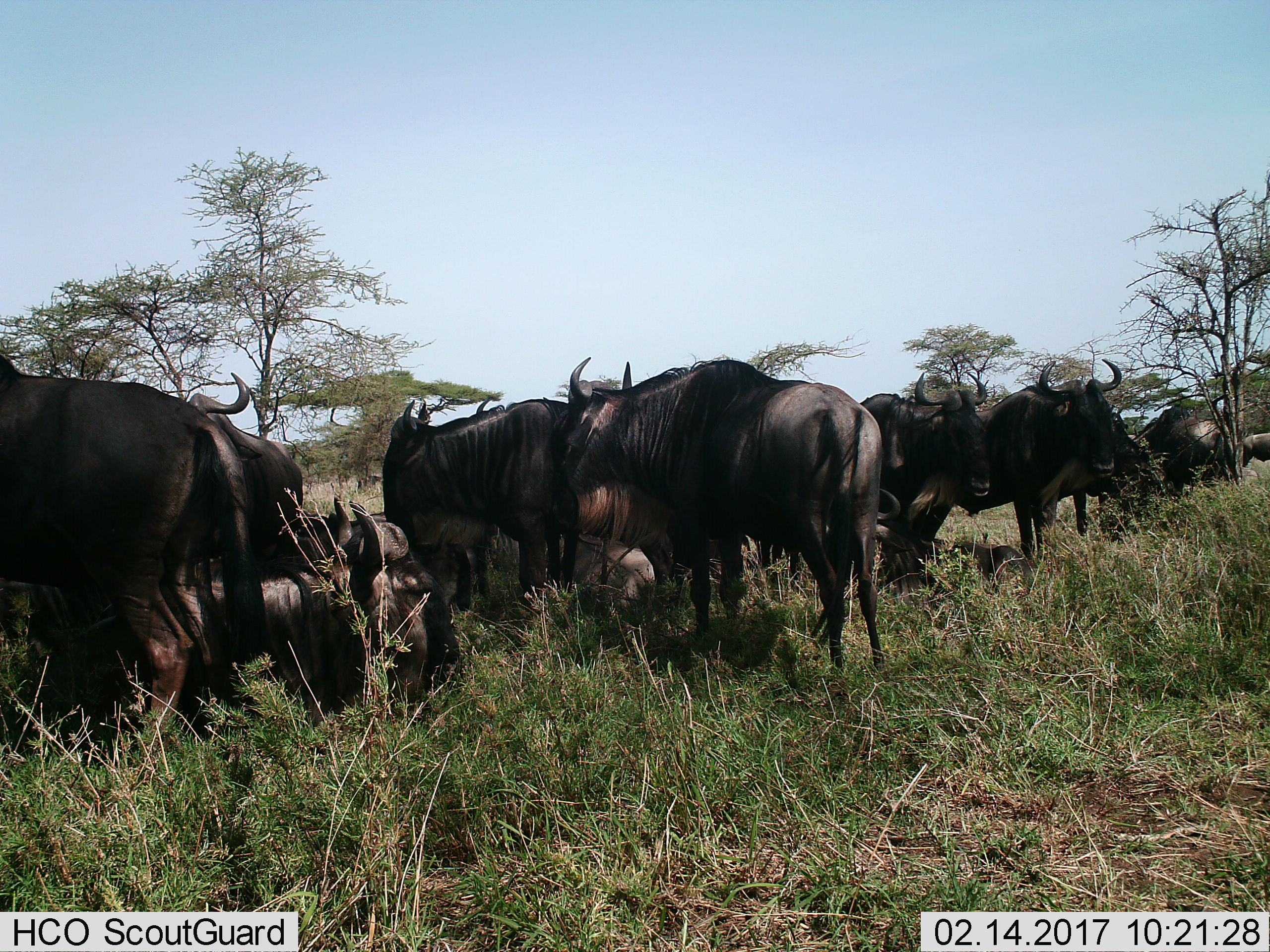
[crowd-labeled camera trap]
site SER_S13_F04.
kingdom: Animalia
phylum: Chordata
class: Mammalia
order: Artiodactyla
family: Bovidae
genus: Connochaetes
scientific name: Connochaetes taurinus taurinus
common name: blue wildebeest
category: wildebeestblue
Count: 10.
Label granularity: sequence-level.